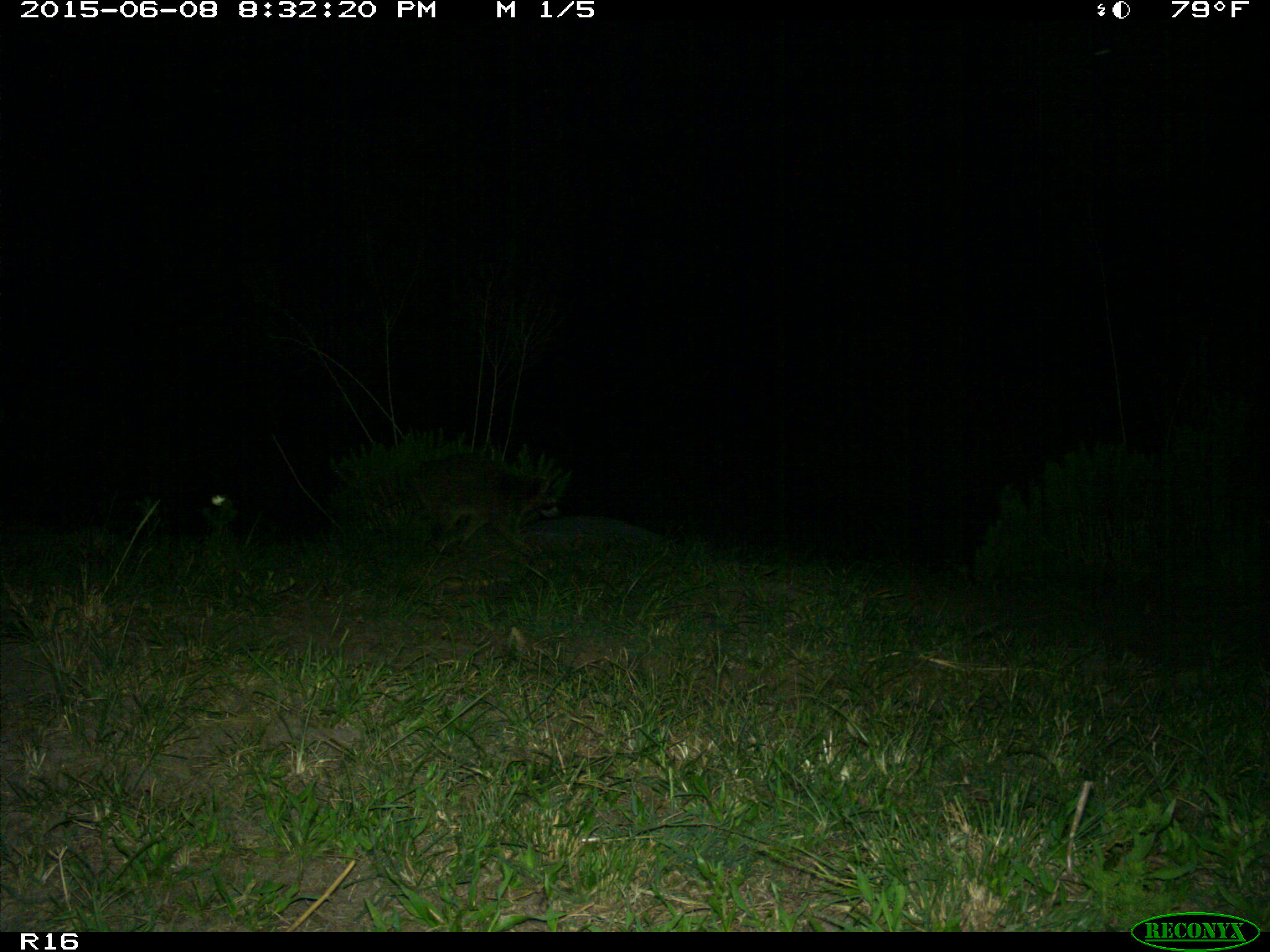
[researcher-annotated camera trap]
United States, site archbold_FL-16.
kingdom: Animalia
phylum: Chordata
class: Mammalia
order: Carnivora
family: Procyonidae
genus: Procyon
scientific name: Procyon lotor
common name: common raccoon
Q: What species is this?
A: Procyon lotor (common raccoon).